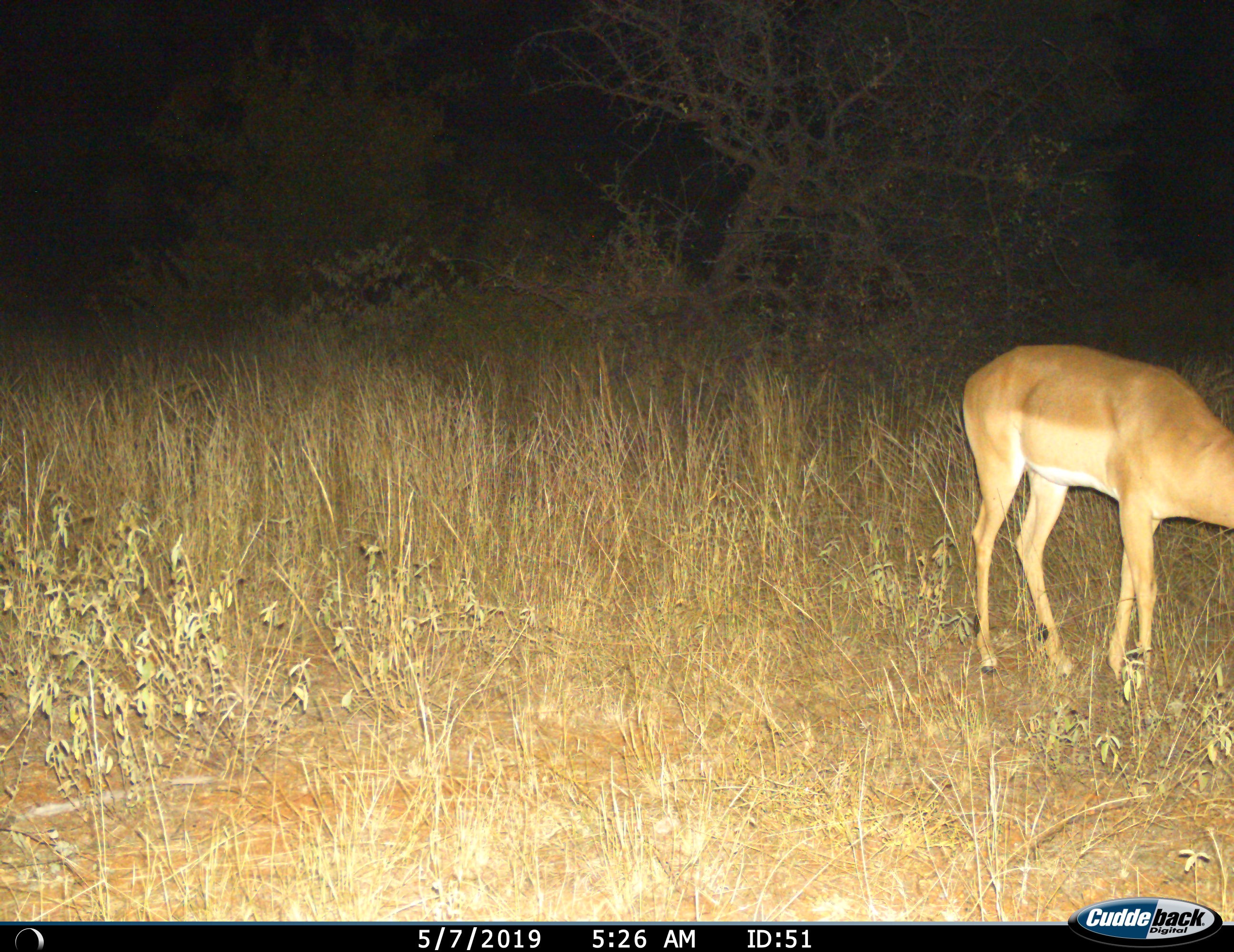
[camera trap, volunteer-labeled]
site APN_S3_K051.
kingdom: Animalia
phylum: Chordata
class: Mammalia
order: Artiodactyla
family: Bovidae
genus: Aepyceros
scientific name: Aepyceros melampus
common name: impala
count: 1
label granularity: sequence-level